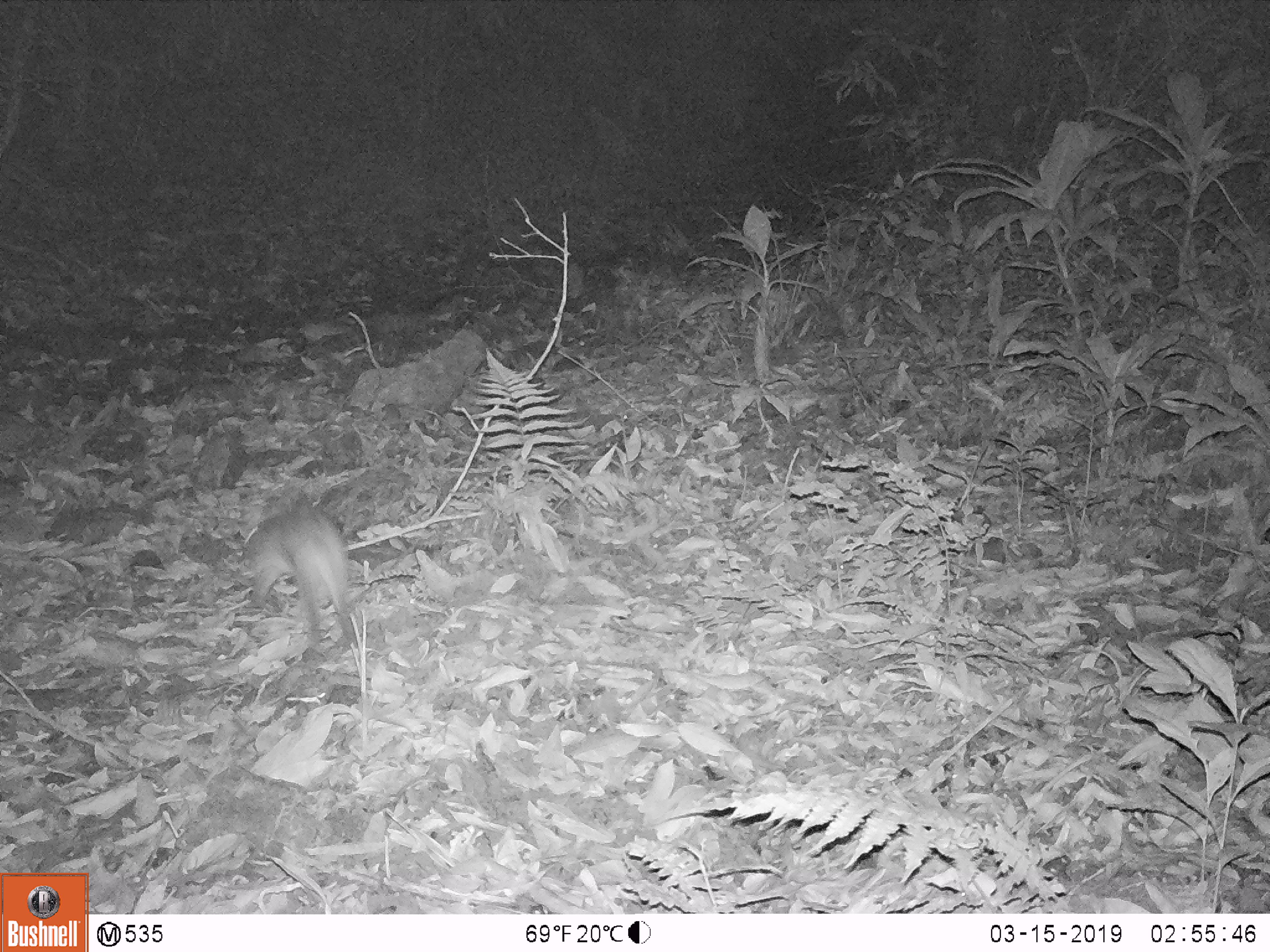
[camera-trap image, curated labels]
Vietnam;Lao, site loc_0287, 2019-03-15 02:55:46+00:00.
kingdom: Animalia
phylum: Chordata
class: Mammalia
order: Lagomorpha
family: Leporidae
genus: Nesolagus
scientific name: Nesolagus timminsi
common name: annamite striped rabbit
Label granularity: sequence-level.